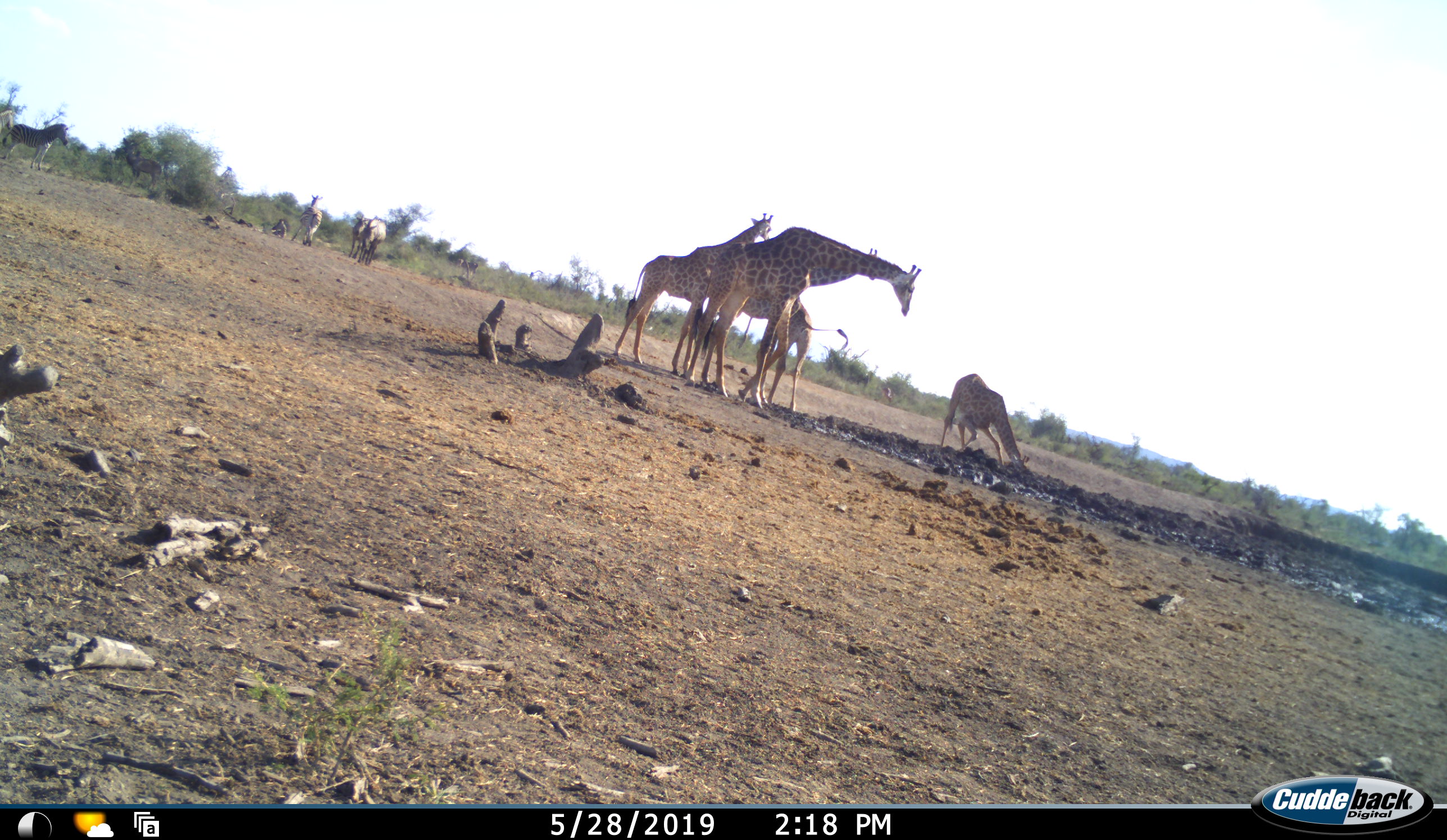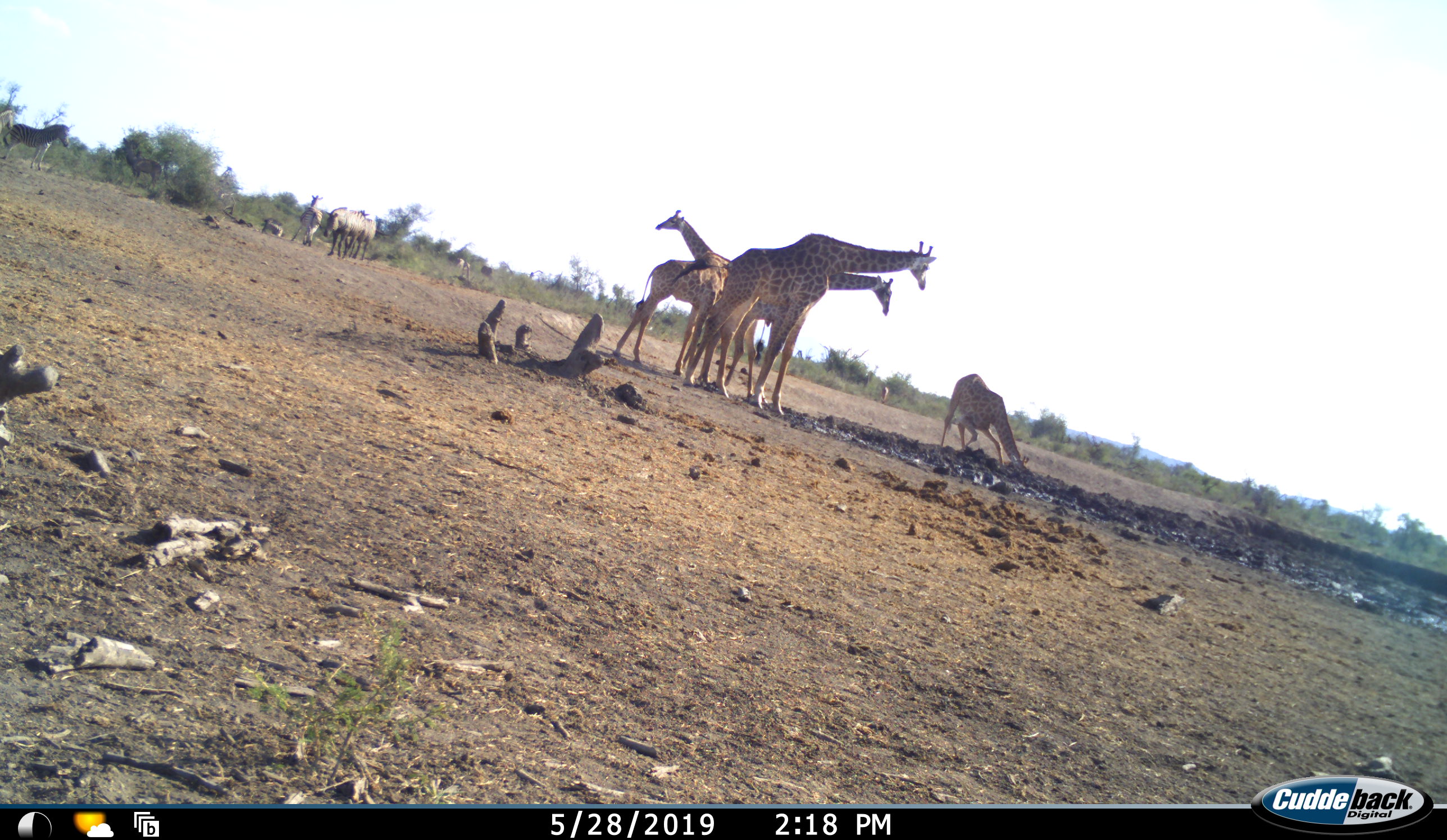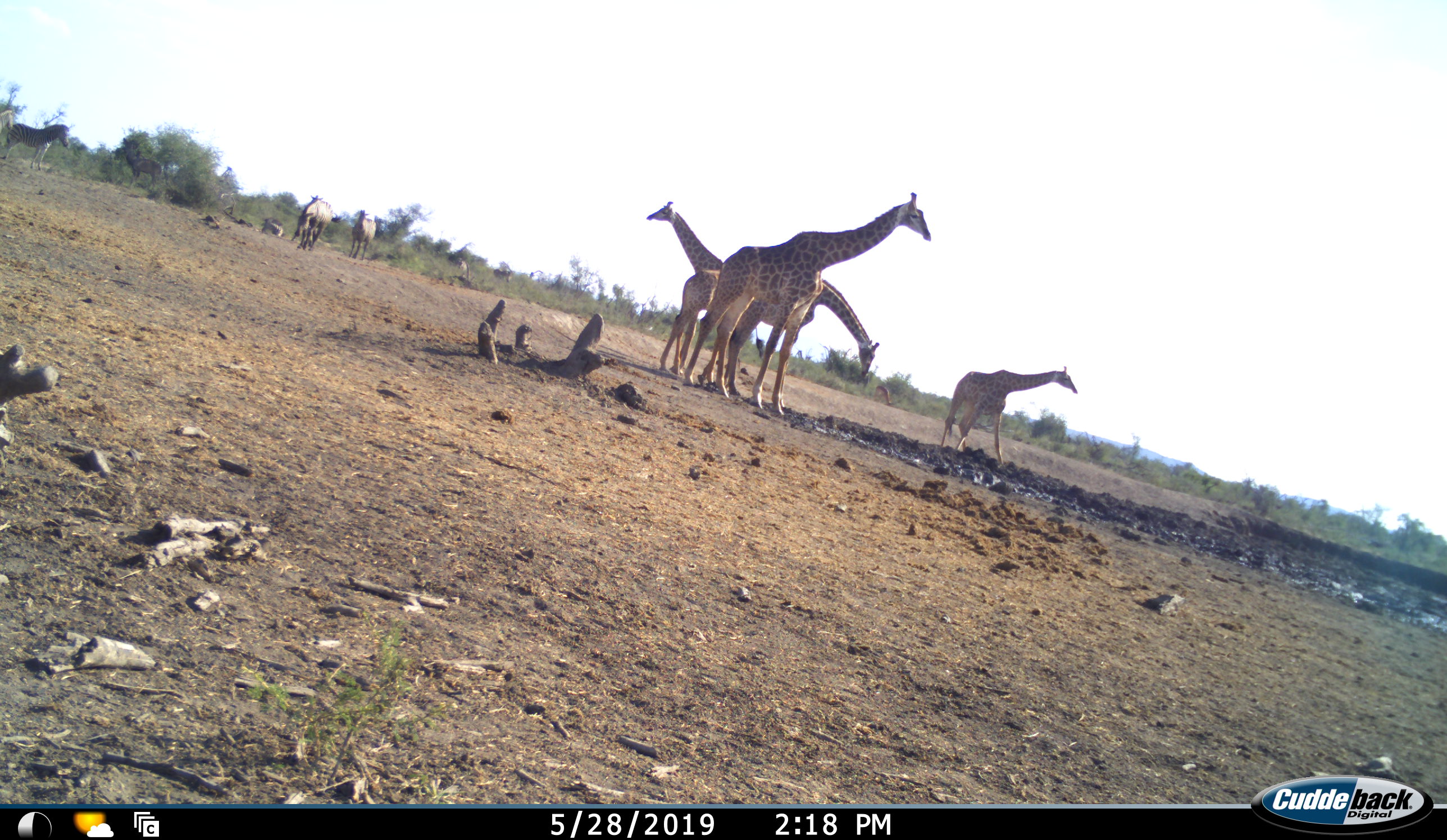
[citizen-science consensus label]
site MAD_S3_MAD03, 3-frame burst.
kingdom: Animalia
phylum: Chordata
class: Mammalia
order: Artiodactyla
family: Giraffidae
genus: Giraffa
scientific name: Giraffa camelopardalis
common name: giraffe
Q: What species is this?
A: Giraffe (Giraffa camelopardalis).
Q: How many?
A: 4.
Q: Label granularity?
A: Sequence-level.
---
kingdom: Animalia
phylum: Chordata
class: Mammalia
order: Perissodactyla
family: Equidae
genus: Equus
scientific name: Equus quagga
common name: plains zebra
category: zebraplains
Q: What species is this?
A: Zebraplains (plains zebra) (Equus quagga).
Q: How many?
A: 6.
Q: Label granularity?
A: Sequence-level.